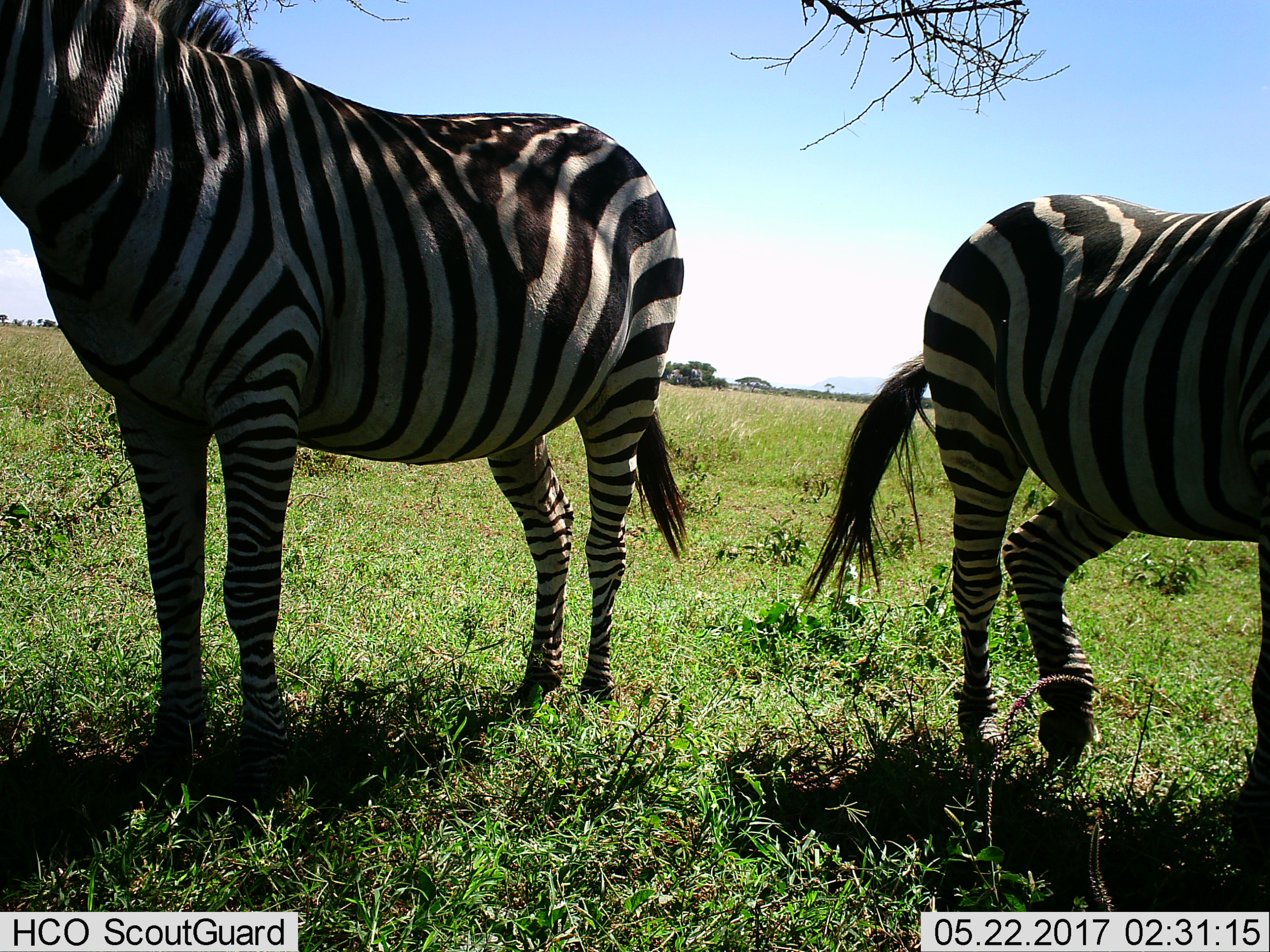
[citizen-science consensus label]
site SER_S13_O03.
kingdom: Animalia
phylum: Chordata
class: Mammalia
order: Perissodactyla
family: Equidae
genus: Equus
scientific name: Equus quagga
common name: plains zebra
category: zebraplains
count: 2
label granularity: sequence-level